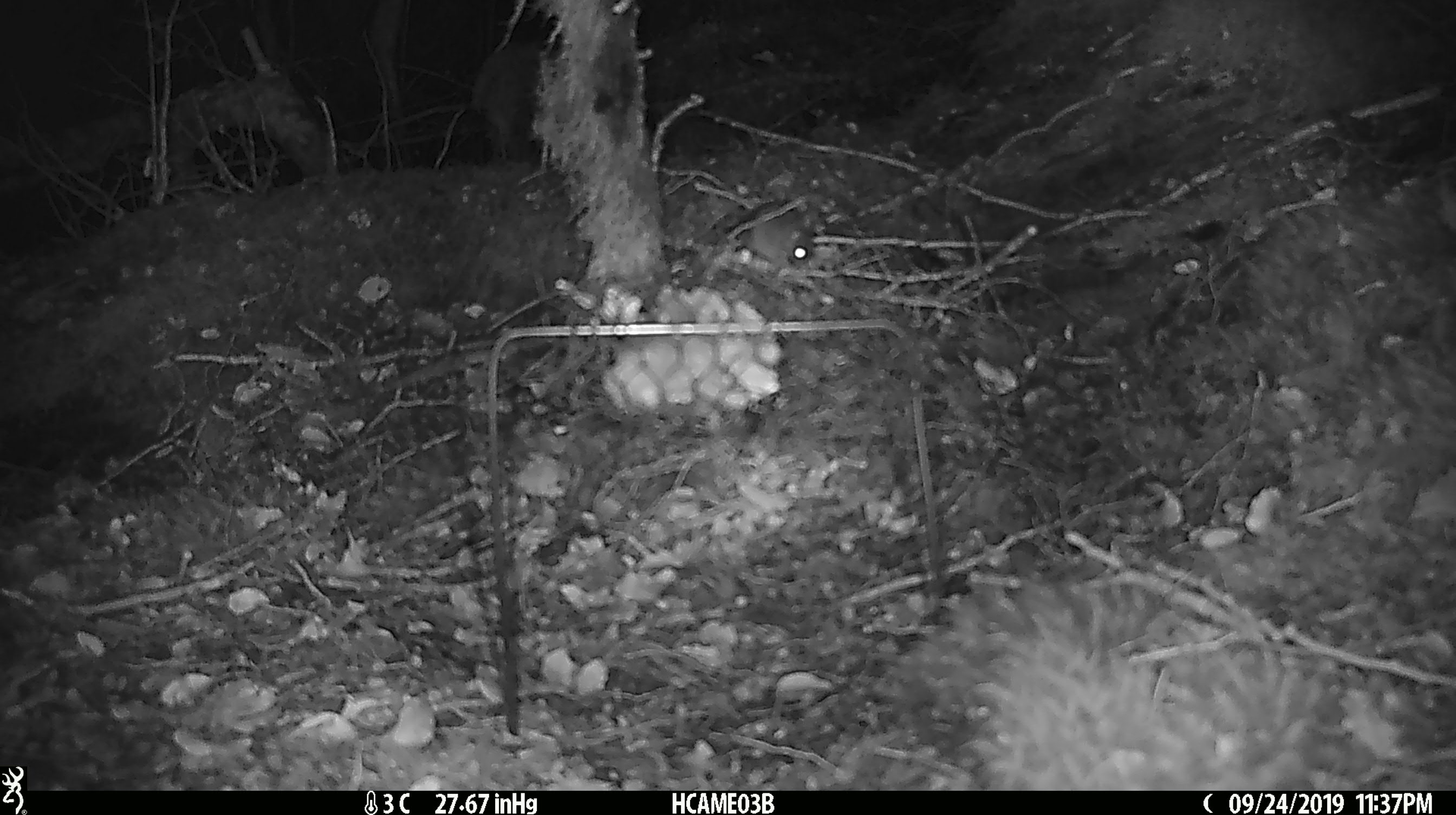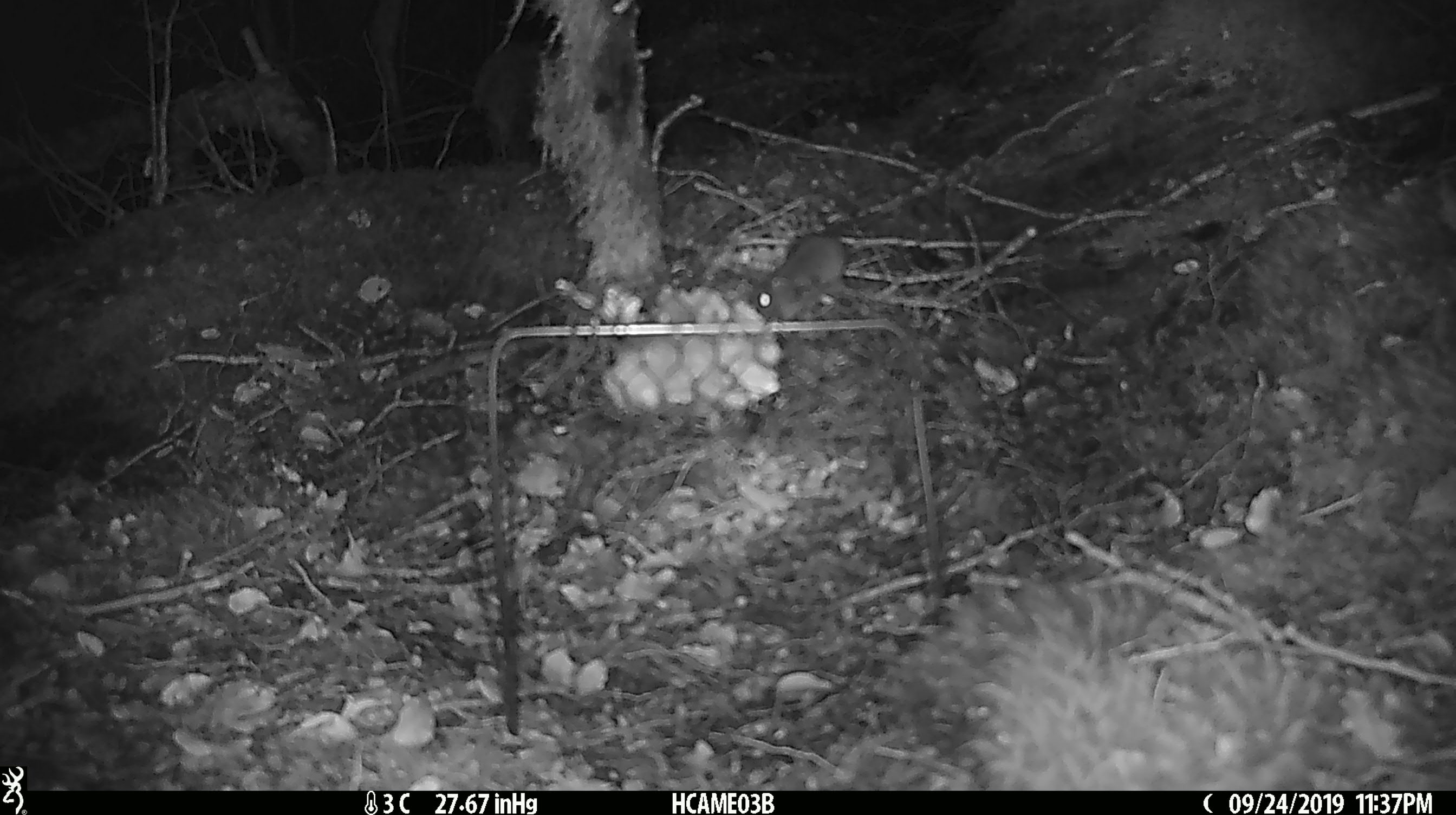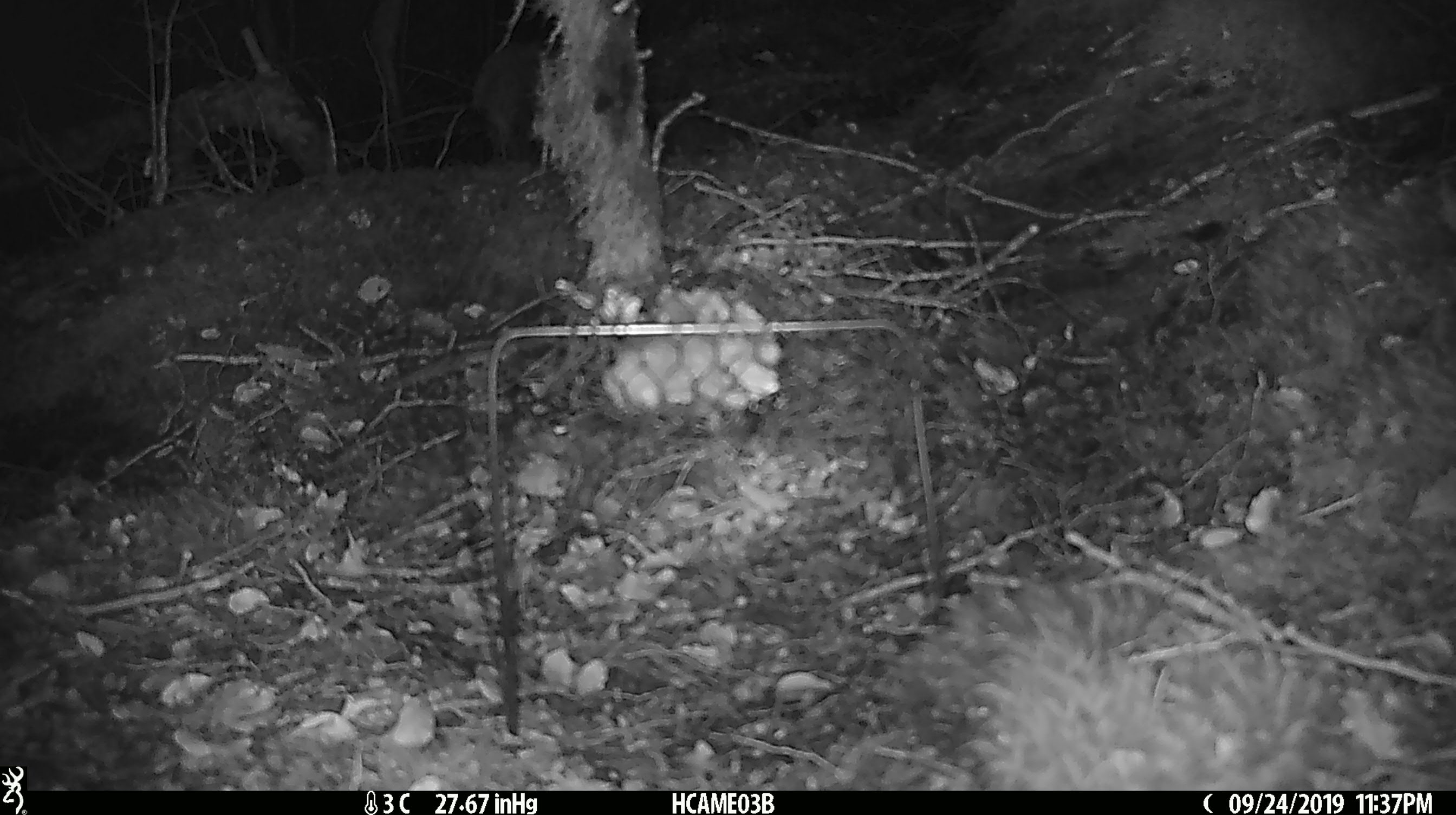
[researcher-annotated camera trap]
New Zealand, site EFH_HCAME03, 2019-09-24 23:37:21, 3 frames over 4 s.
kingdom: Animalia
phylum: Chordata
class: Mammalia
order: Rodentia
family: Muridae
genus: Mus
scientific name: Mus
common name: mouse